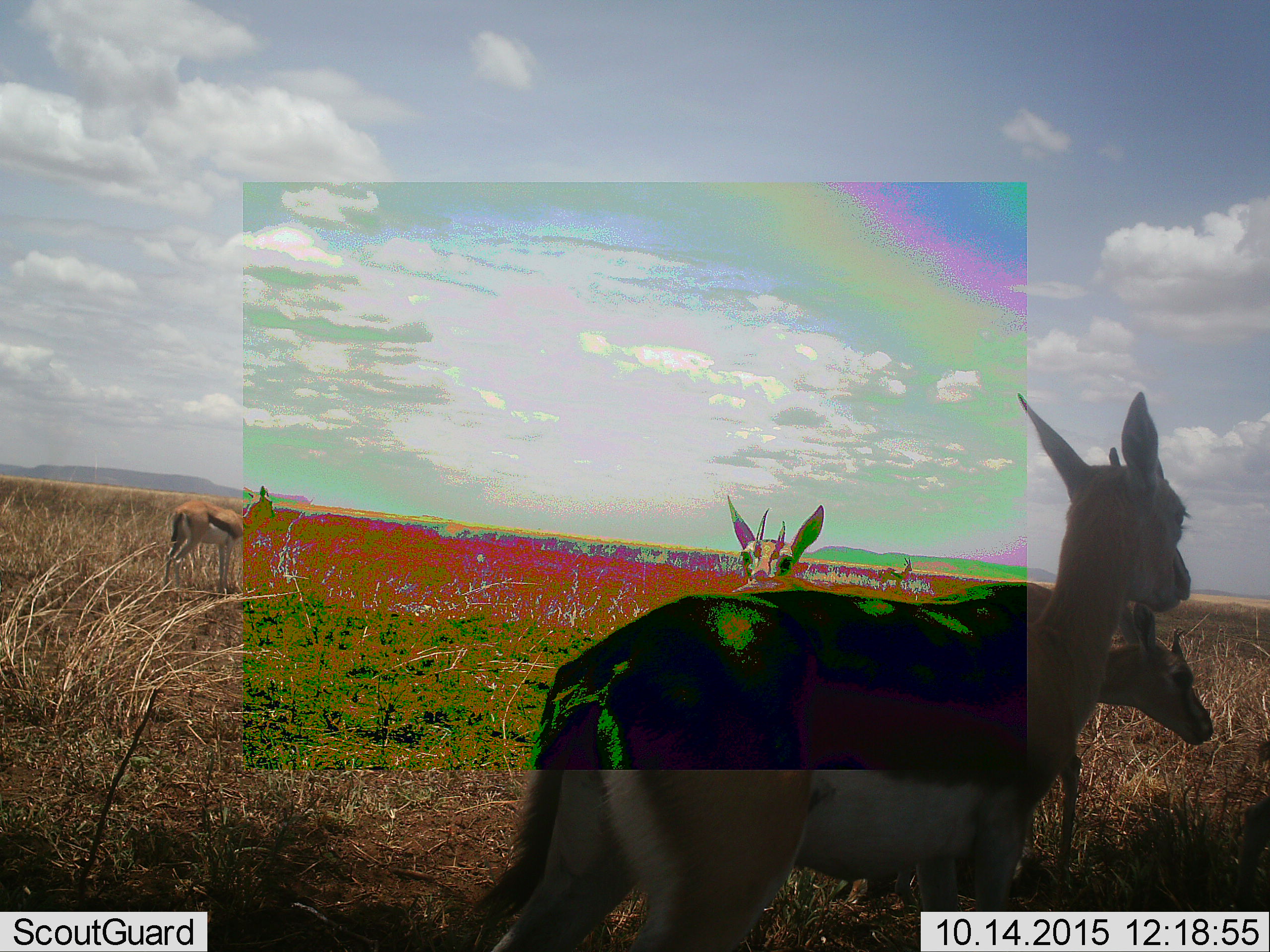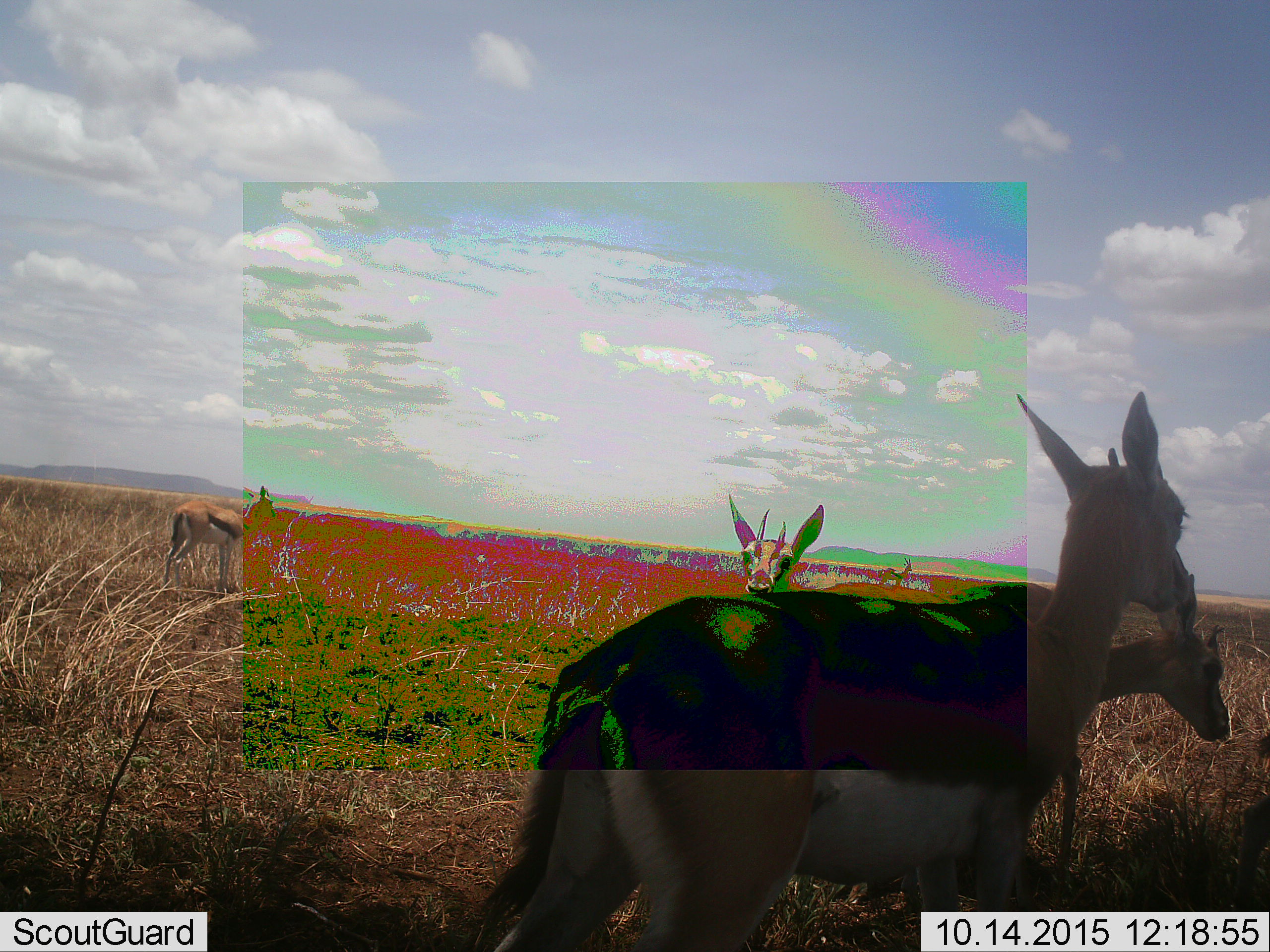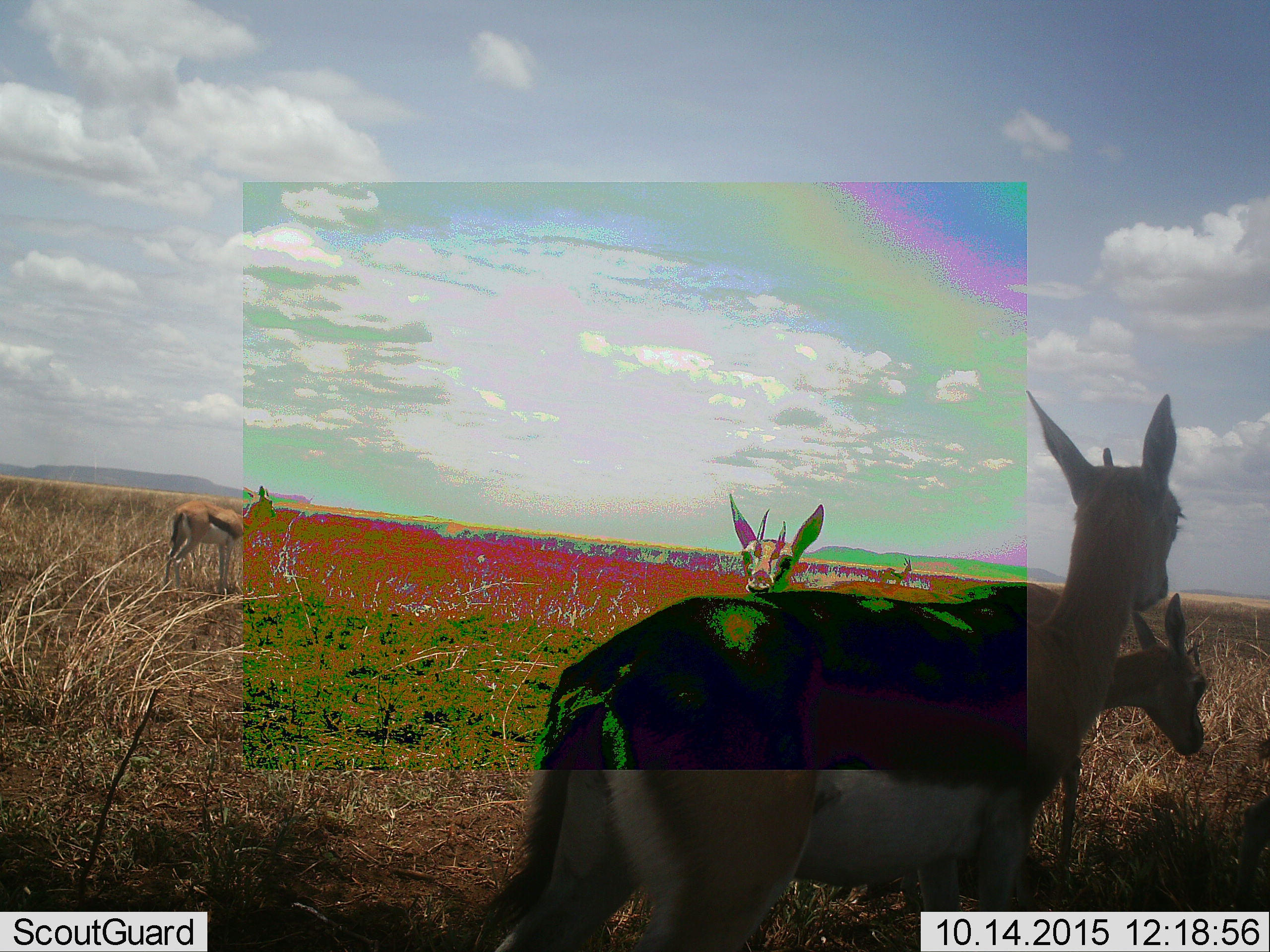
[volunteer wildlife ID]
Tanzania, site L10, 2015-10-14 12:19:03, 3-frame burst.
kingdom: Animalia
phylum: Chordata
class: Mammalia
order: Artiodactyla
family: Bovidae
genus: Eudorcas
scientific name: Eudorcas thomsonii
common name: thomson's gazelle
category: gazellethomsons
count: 5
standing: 100%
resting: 0%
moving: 10%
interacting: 0%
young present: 10%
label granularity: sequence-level